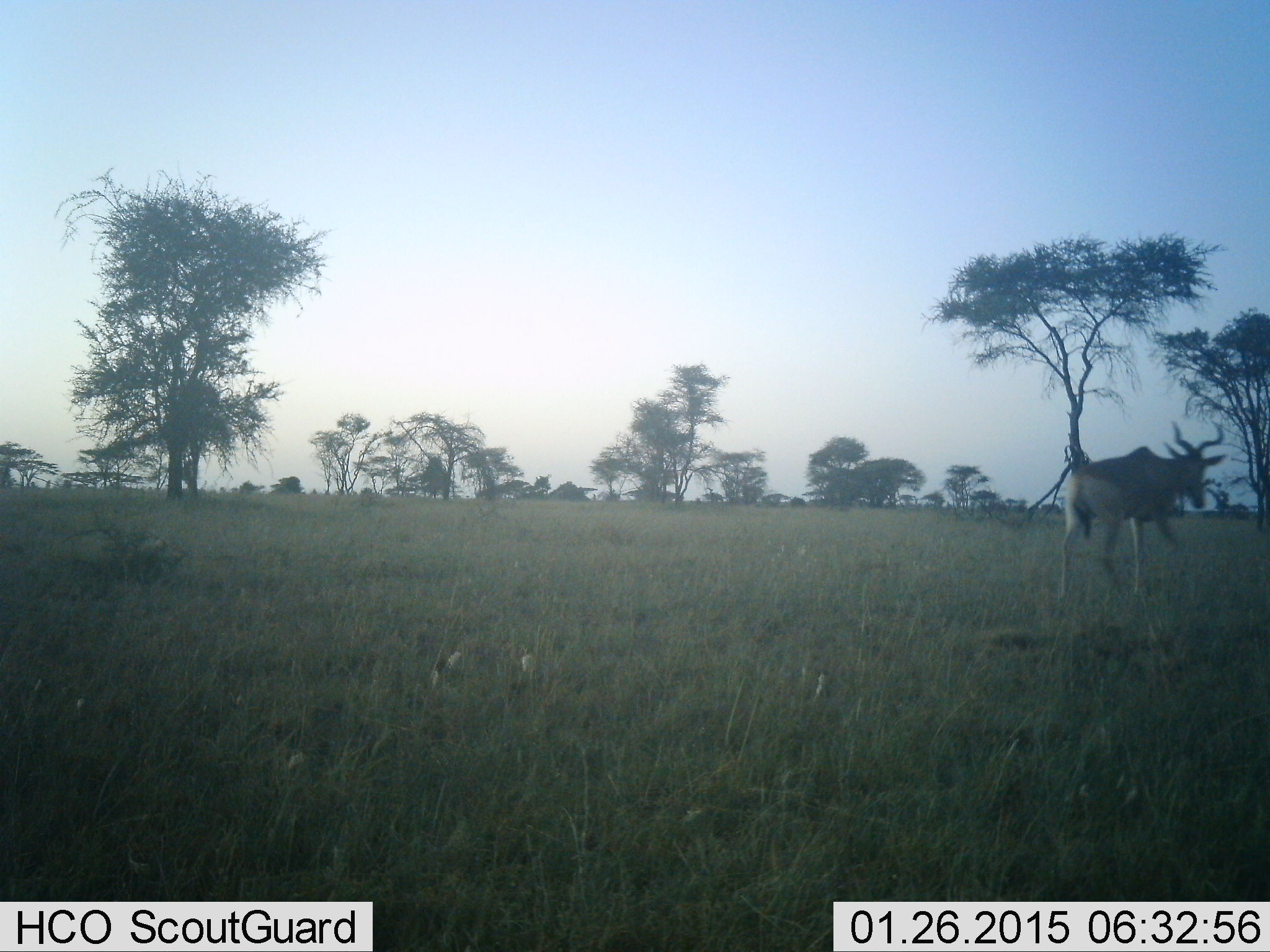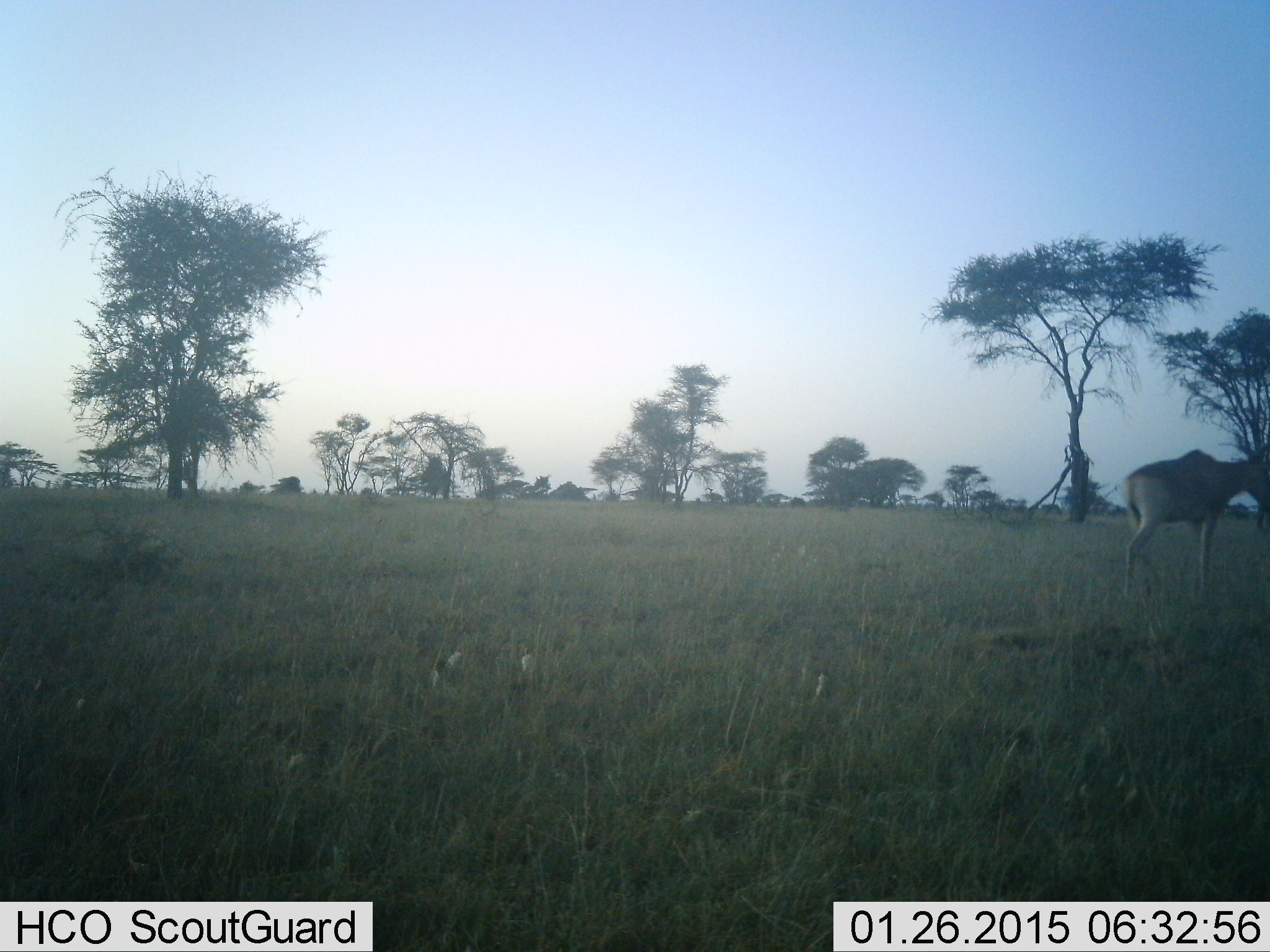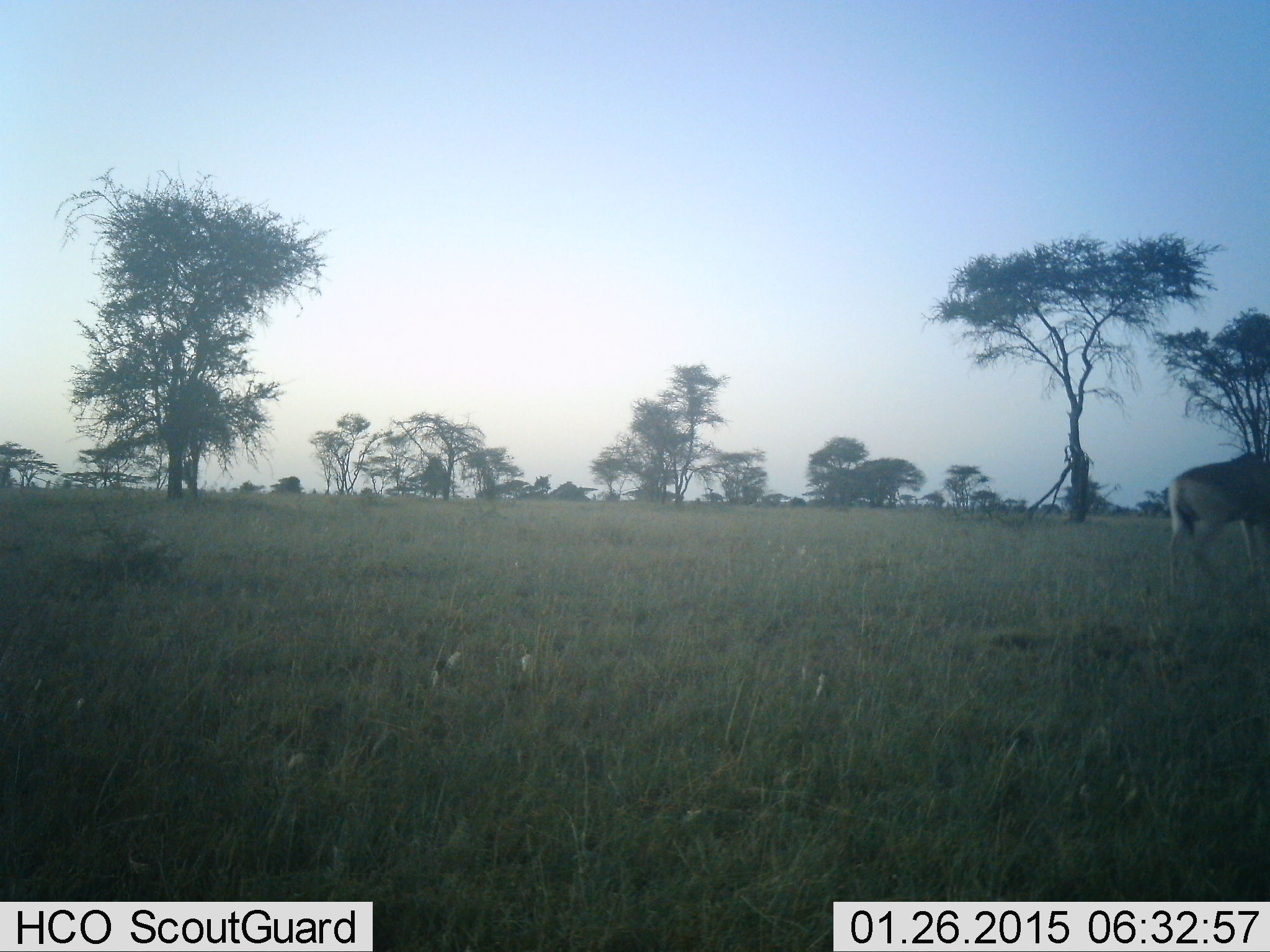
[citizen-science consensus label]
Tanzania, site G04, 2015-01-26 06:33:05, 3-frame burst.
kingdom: Animalia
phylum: Chordata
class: Mammalia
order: Artiodactyla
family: Bovidae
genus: Alcelaphus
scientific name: Alcelaphus buselaphus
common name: hartebeest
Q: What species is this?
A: Hartebeest (Alcelaphus buselaphus).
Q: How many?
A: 1.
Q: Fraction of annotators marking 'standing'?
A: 20%.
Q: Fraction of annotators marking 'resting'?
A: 0%.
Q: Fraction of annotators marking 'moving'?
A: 90%.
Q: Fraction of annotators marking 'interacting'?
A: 0%.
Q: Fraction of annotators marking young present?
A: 0%.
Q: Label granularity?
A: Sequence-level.